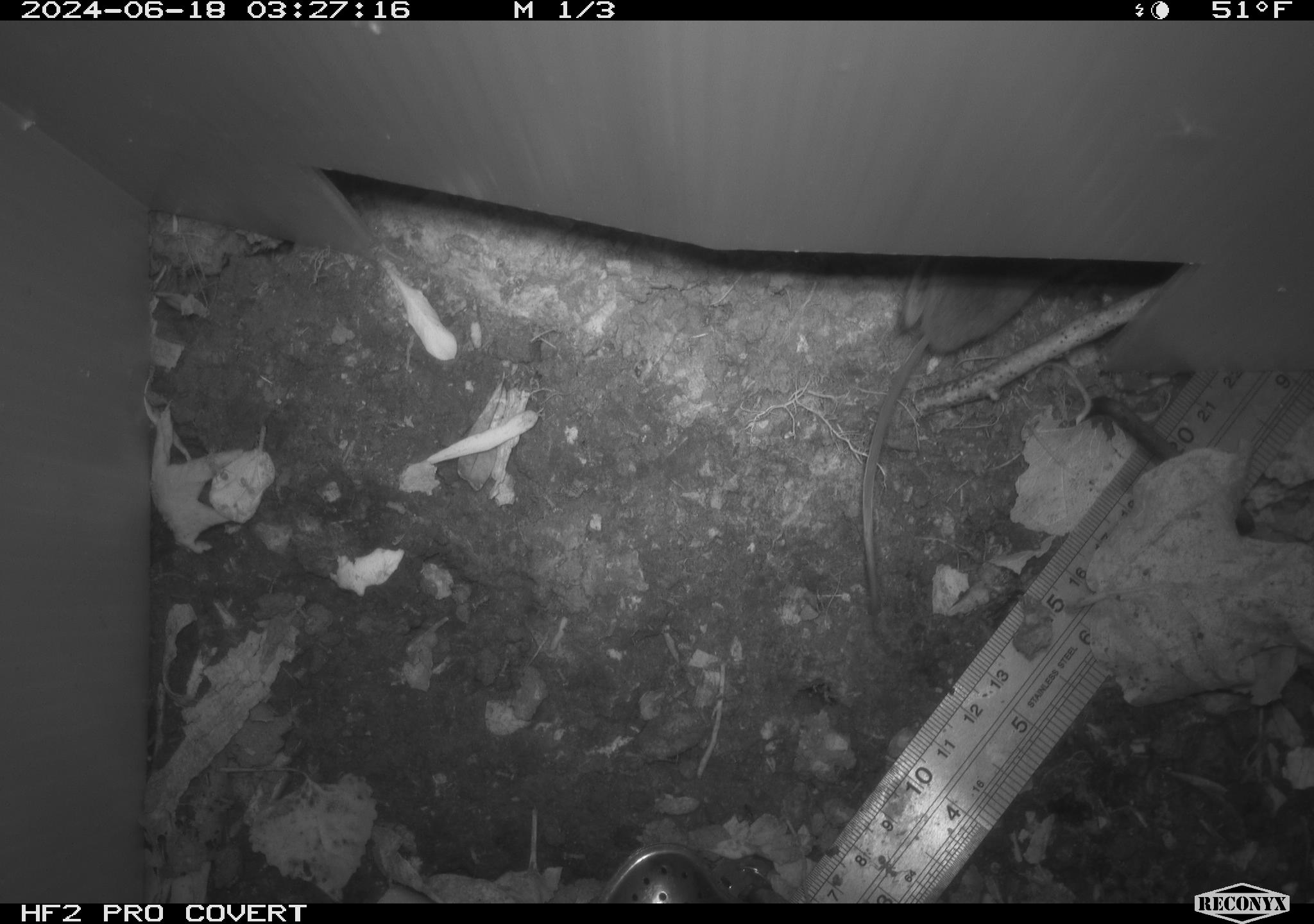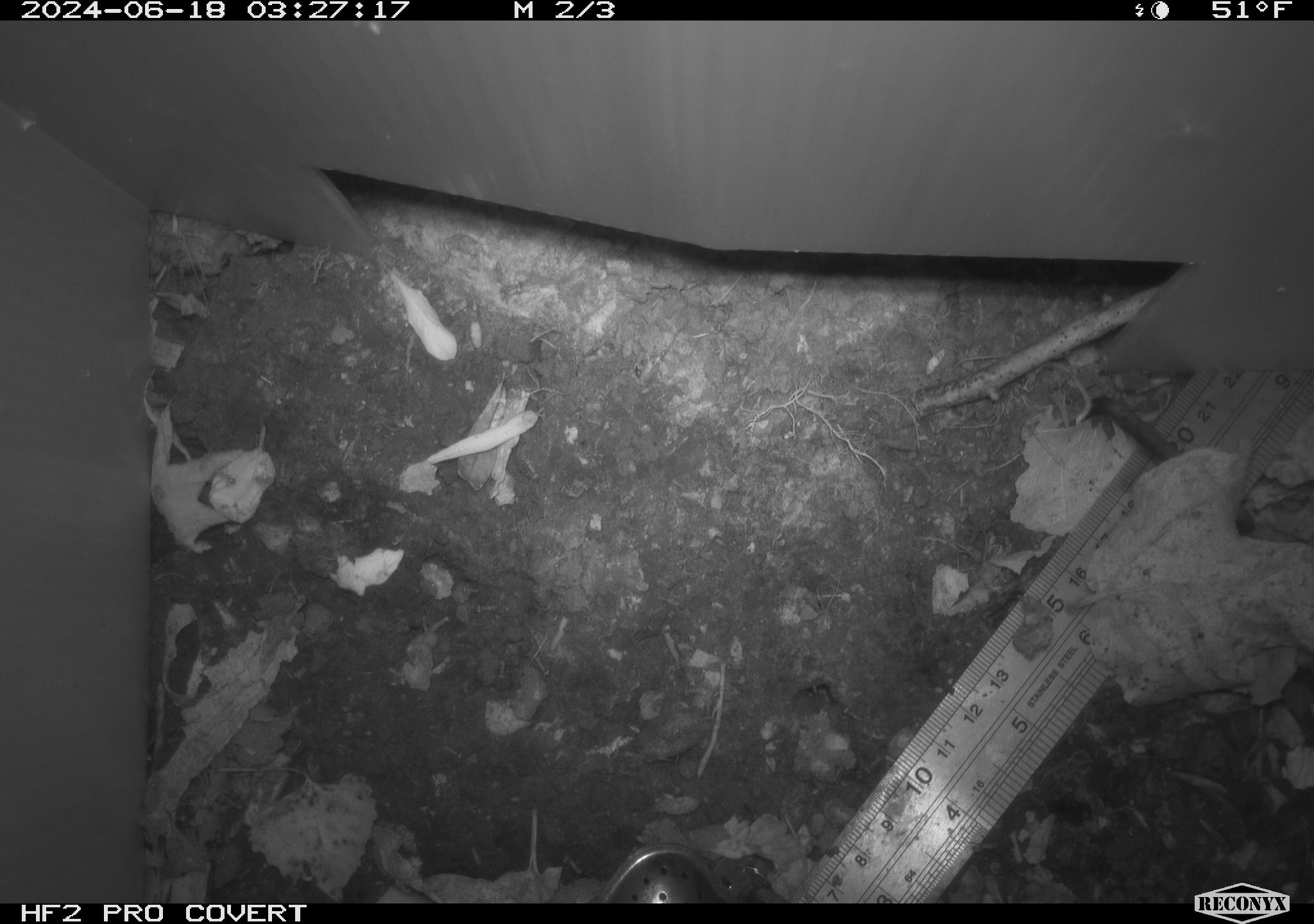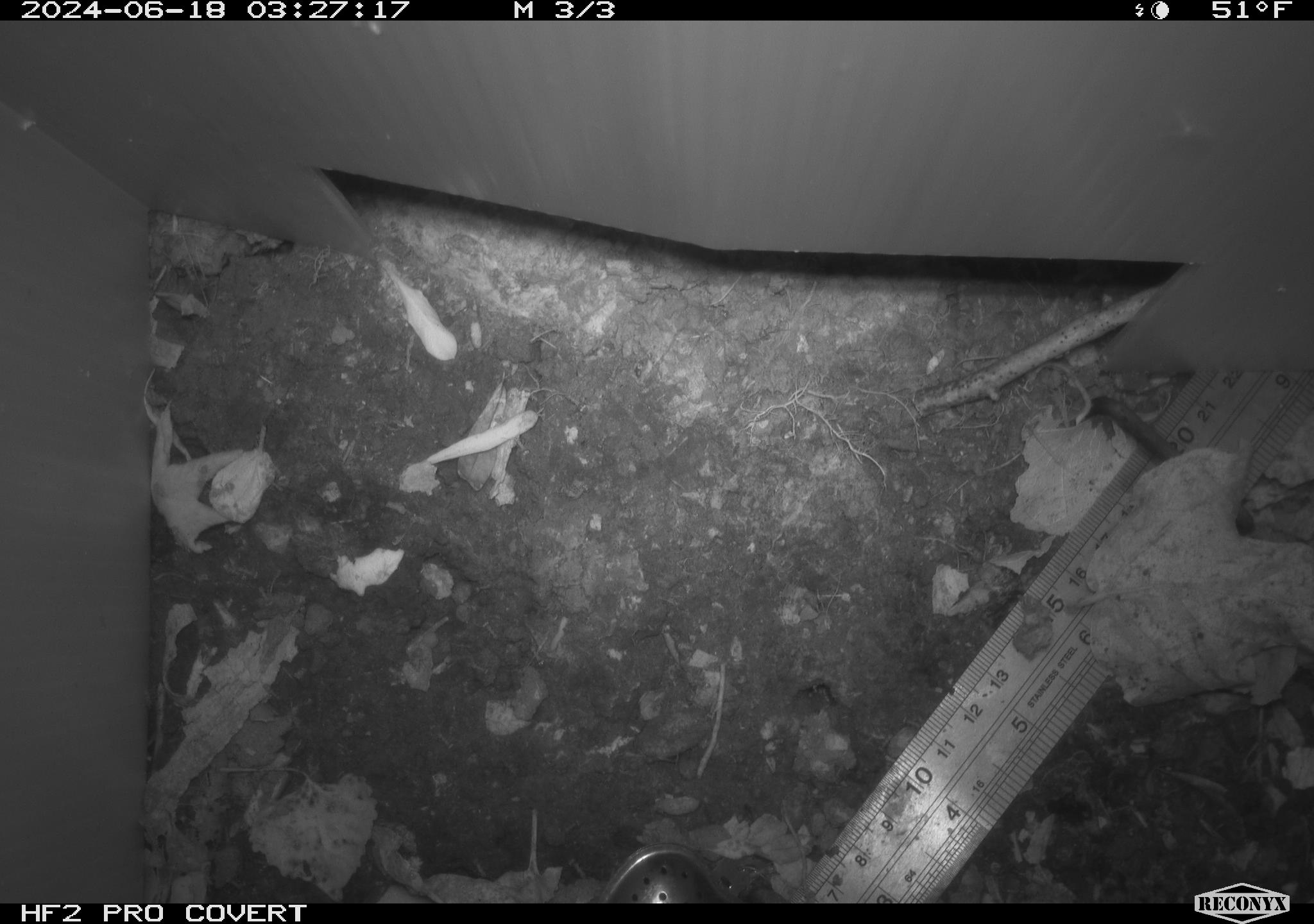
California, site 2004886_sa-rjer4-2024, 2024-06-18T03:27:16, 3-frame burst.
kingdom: Animalia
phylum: Chordata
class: Mammalia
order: Rodentia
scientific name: Rodentia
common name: mouse species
Mouse species (Rodentia).